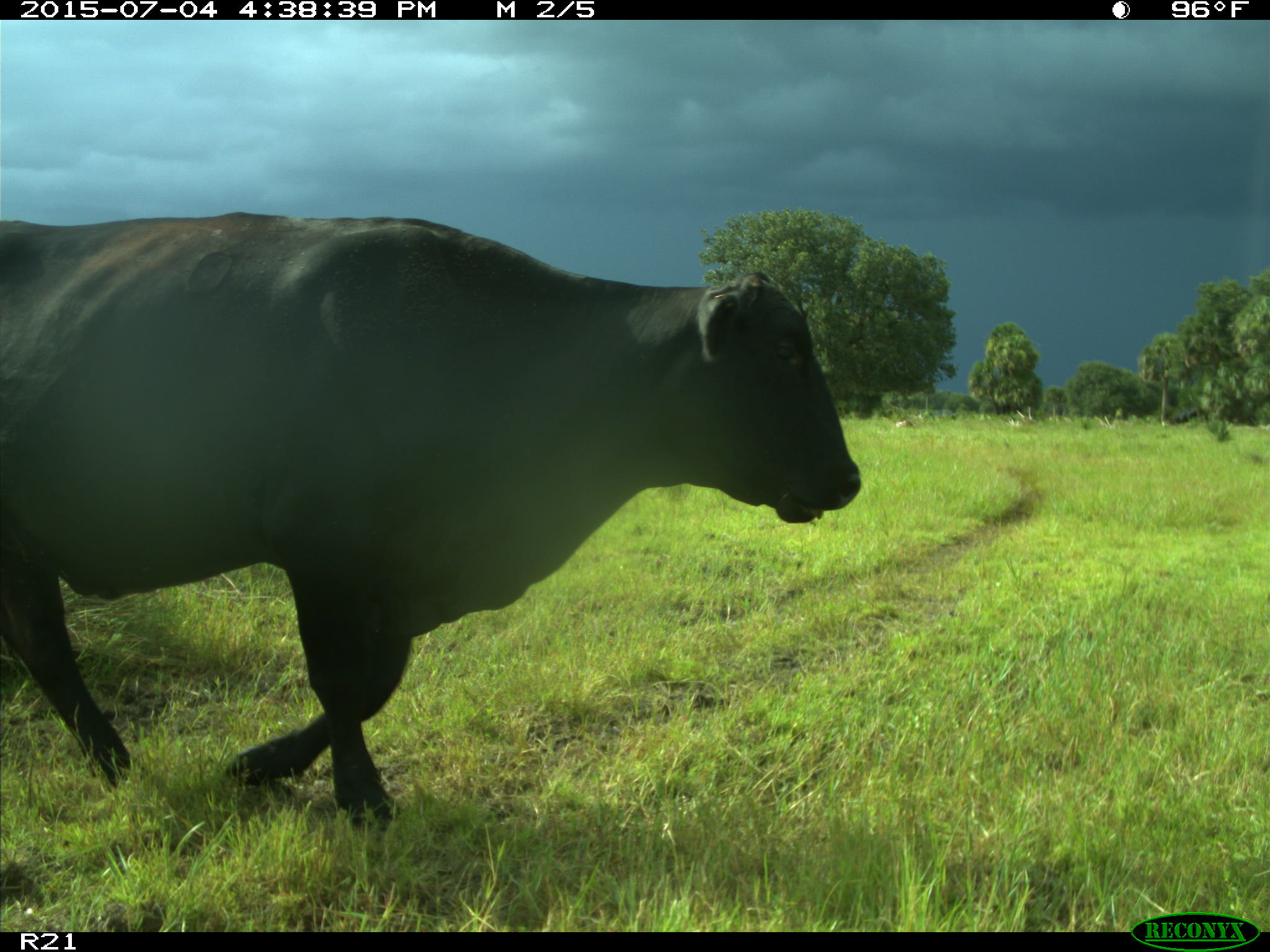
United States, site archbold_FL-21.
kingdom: Animalia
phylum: Chordata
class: Mammalia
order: Artiodactyla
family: Bovidae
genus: Bos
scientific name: Bos taurus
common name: domestic cow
Bos taurus (domestic cow).